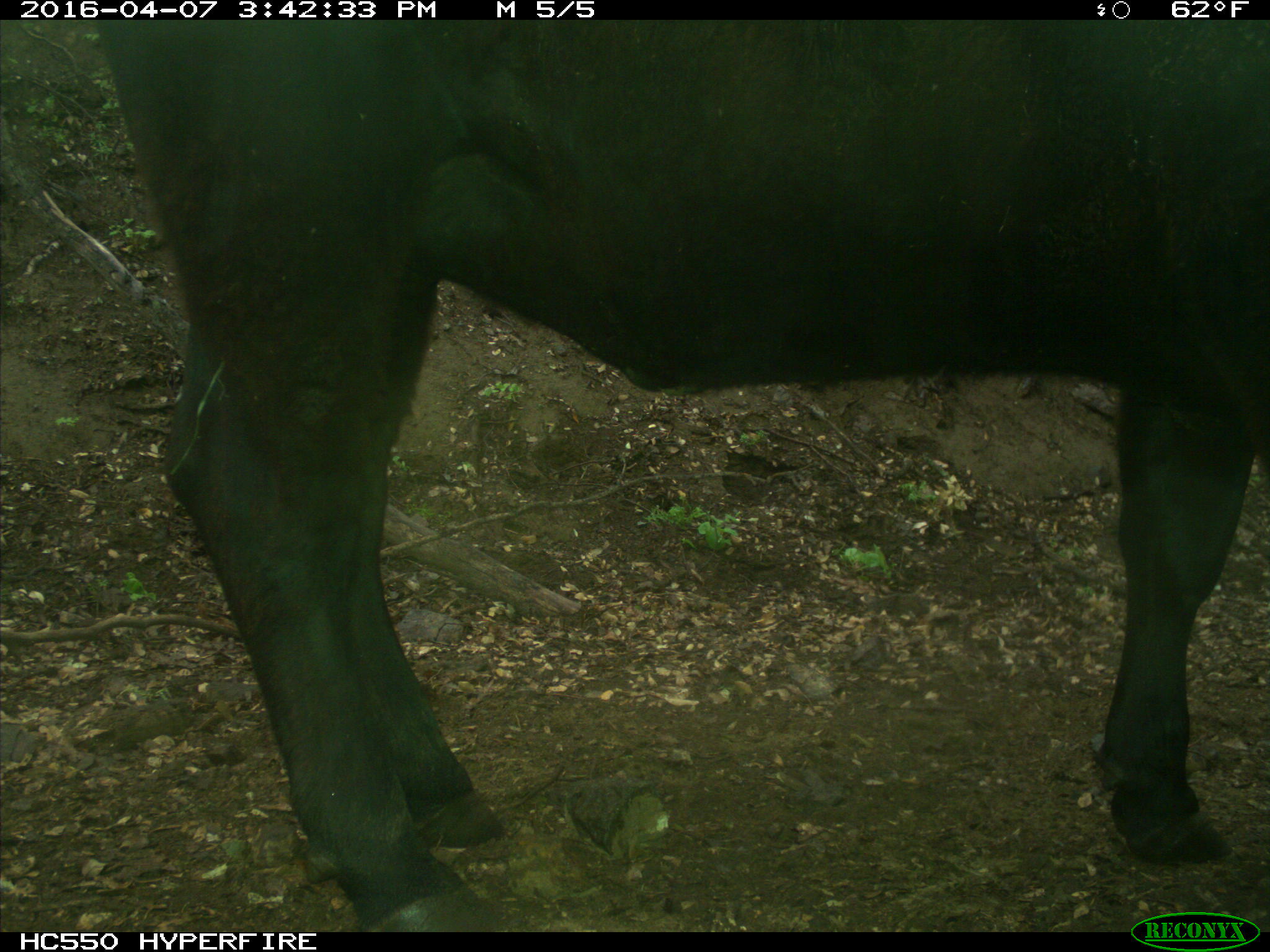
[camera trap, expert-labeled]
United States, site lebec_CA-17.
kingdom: Animalia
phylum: Chordata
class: Mammalia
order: Artiodactyla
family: Bovidae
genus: Bos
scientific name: Bos taurus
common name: domestic cow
Bos taurus (domestic cow).